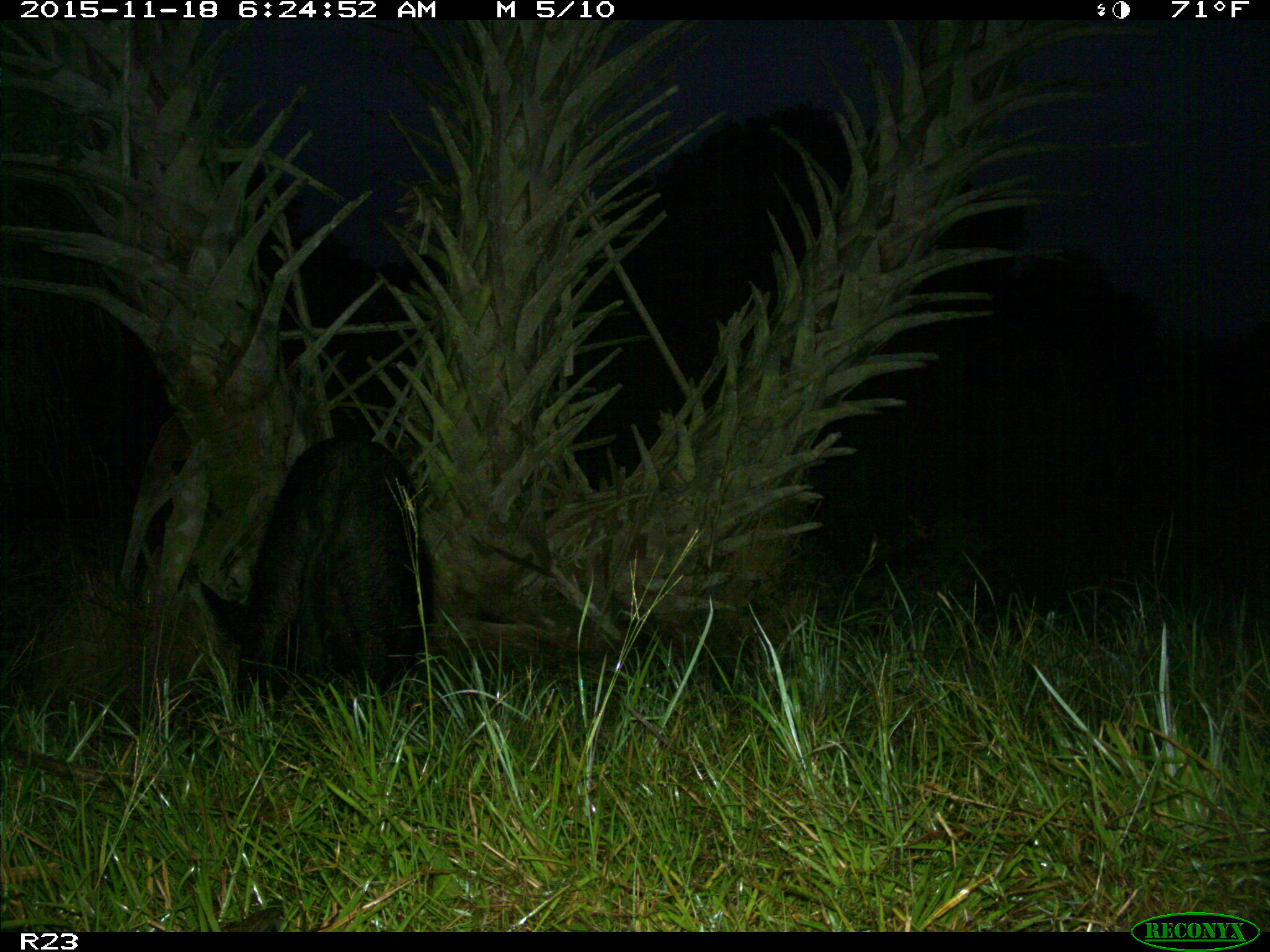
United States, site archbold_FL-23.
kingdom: Animalia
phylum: Chordata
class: Mammalia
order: Artiodactyla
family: Suidae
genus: Sus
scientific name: Sus scrofa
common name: wild boar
Sus scrofa (wild boar).